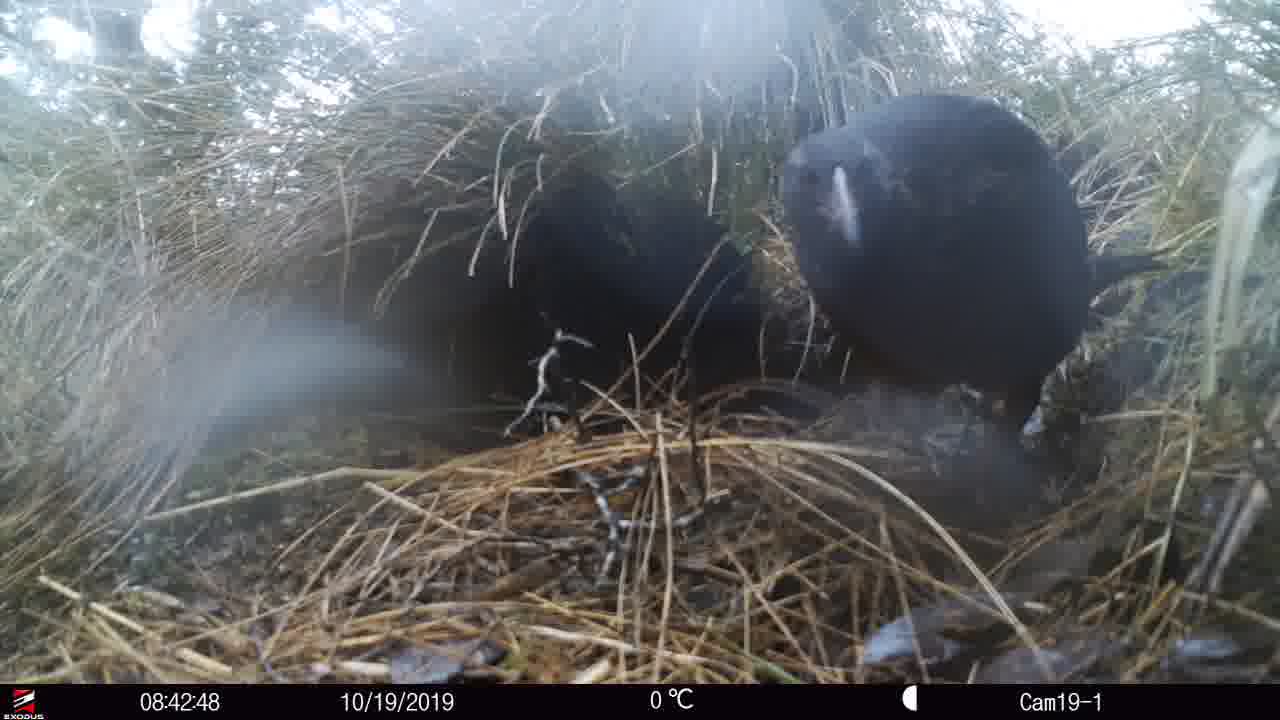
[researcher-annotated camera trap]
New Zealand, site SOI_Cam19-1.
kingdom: Animalia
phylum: Chordata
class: Aves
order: Gruiformes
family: Rallidae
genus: Gallirallus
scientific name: Gallirallus australis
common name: weka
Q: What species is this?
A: Weka (Gallirallus australis).